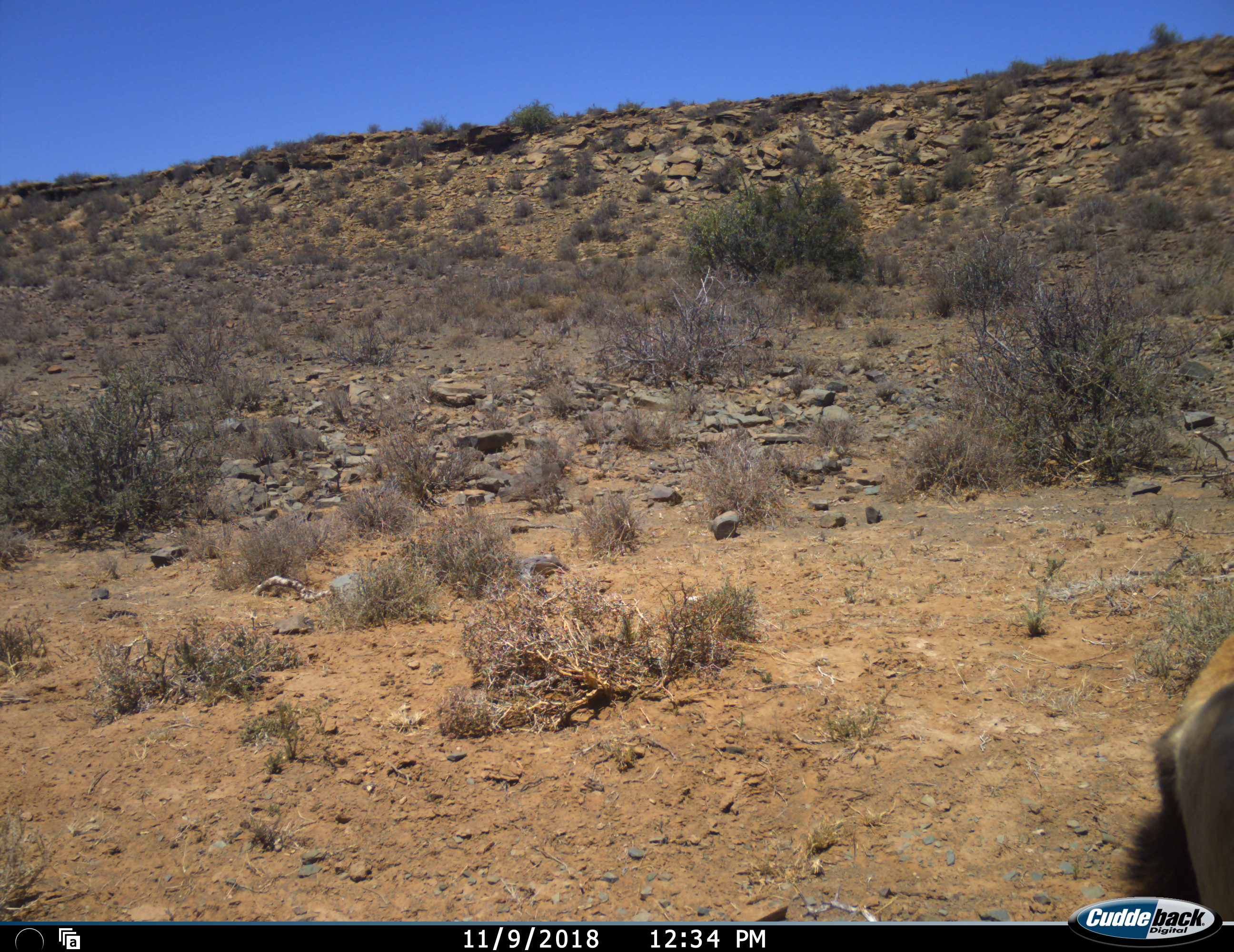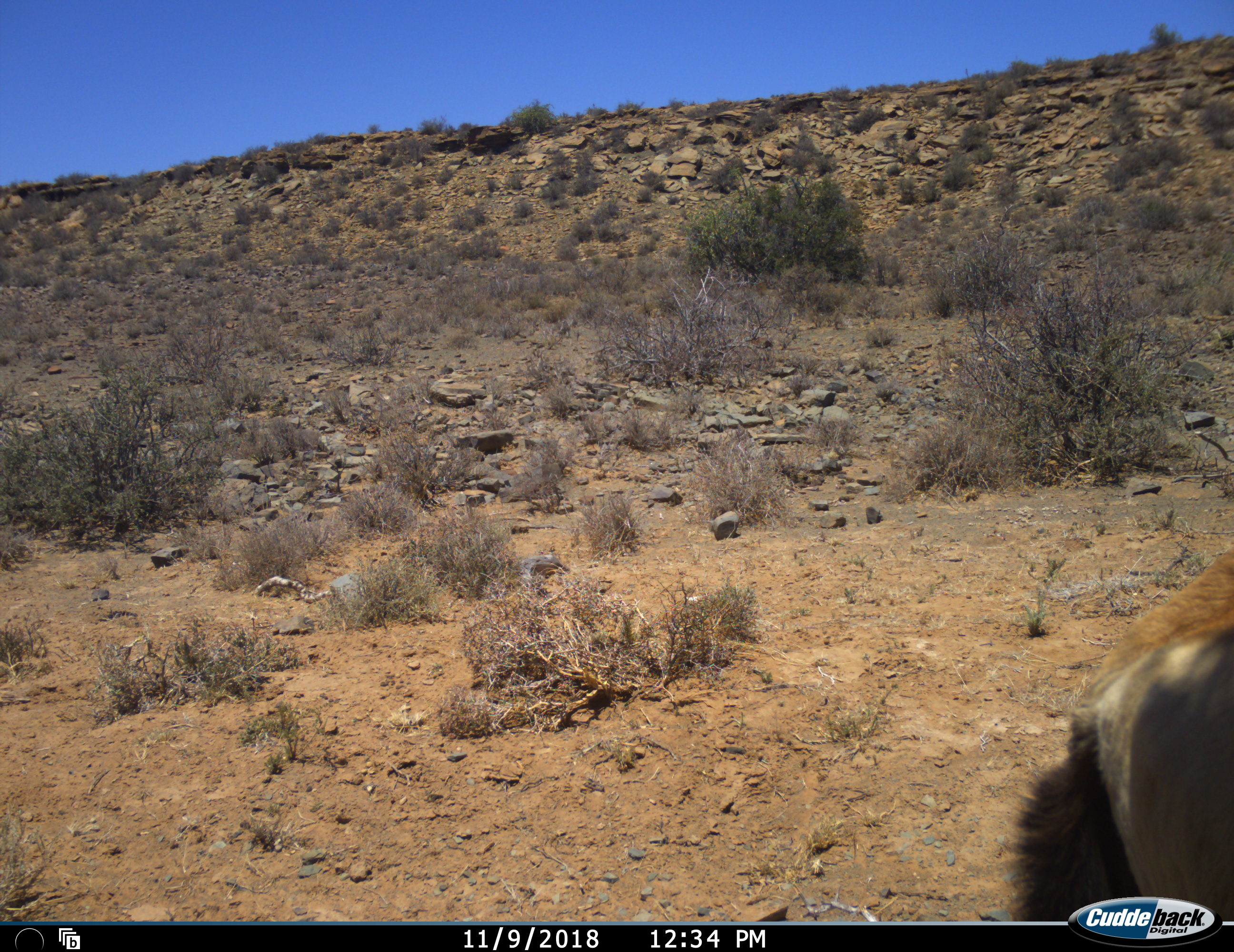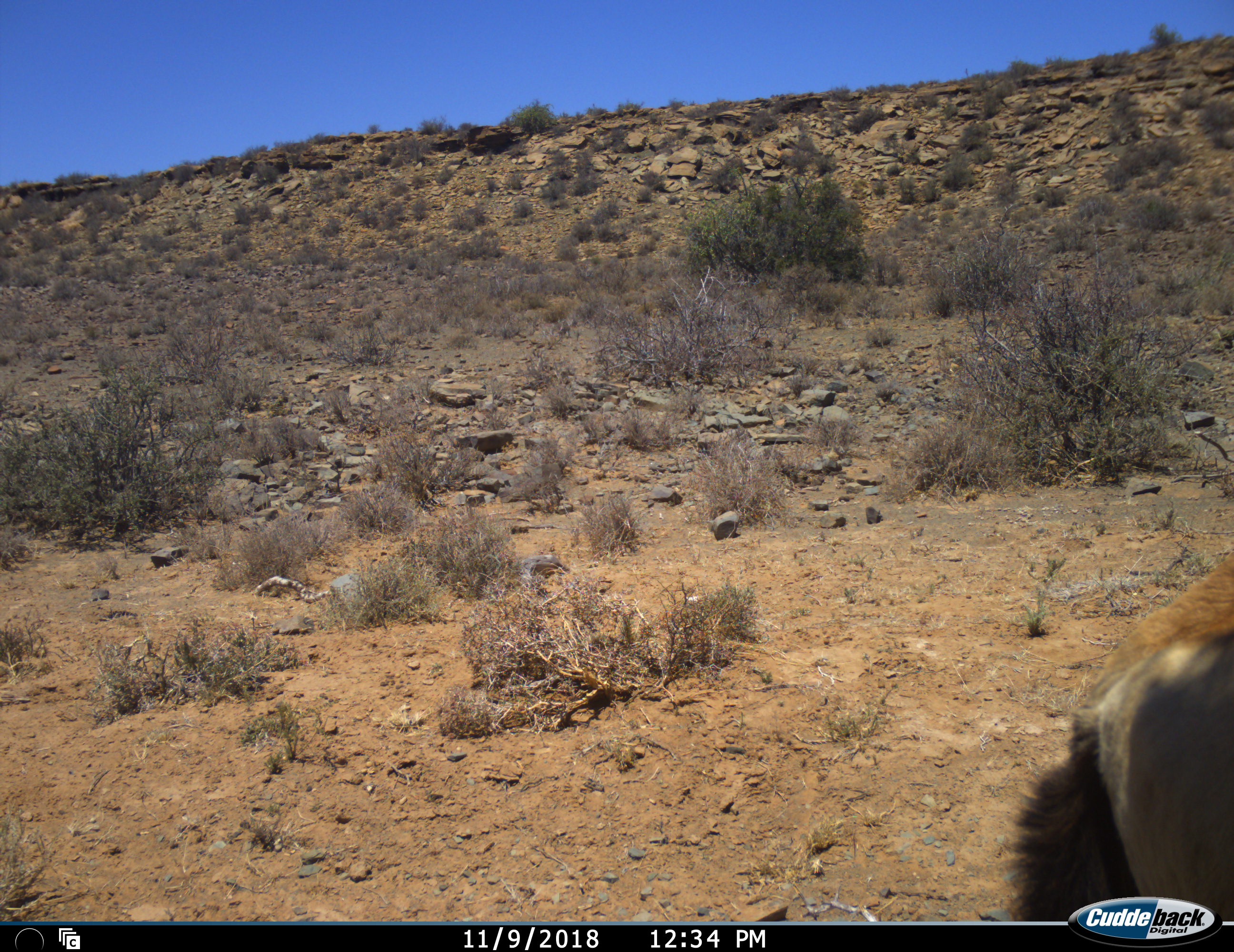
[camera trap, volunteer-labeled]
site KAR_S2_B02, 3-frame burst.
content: unidentified animal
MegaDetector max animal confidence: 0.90